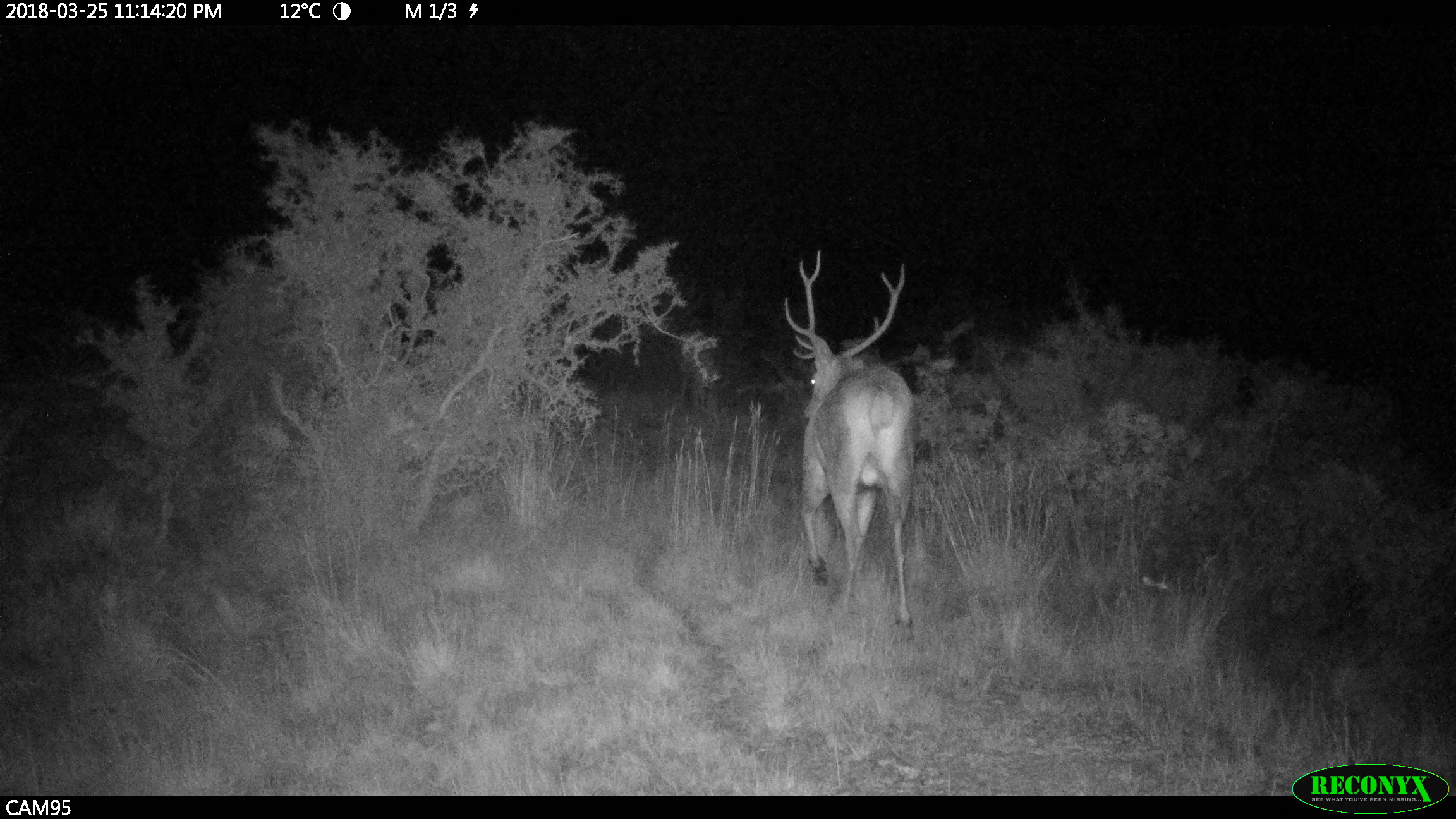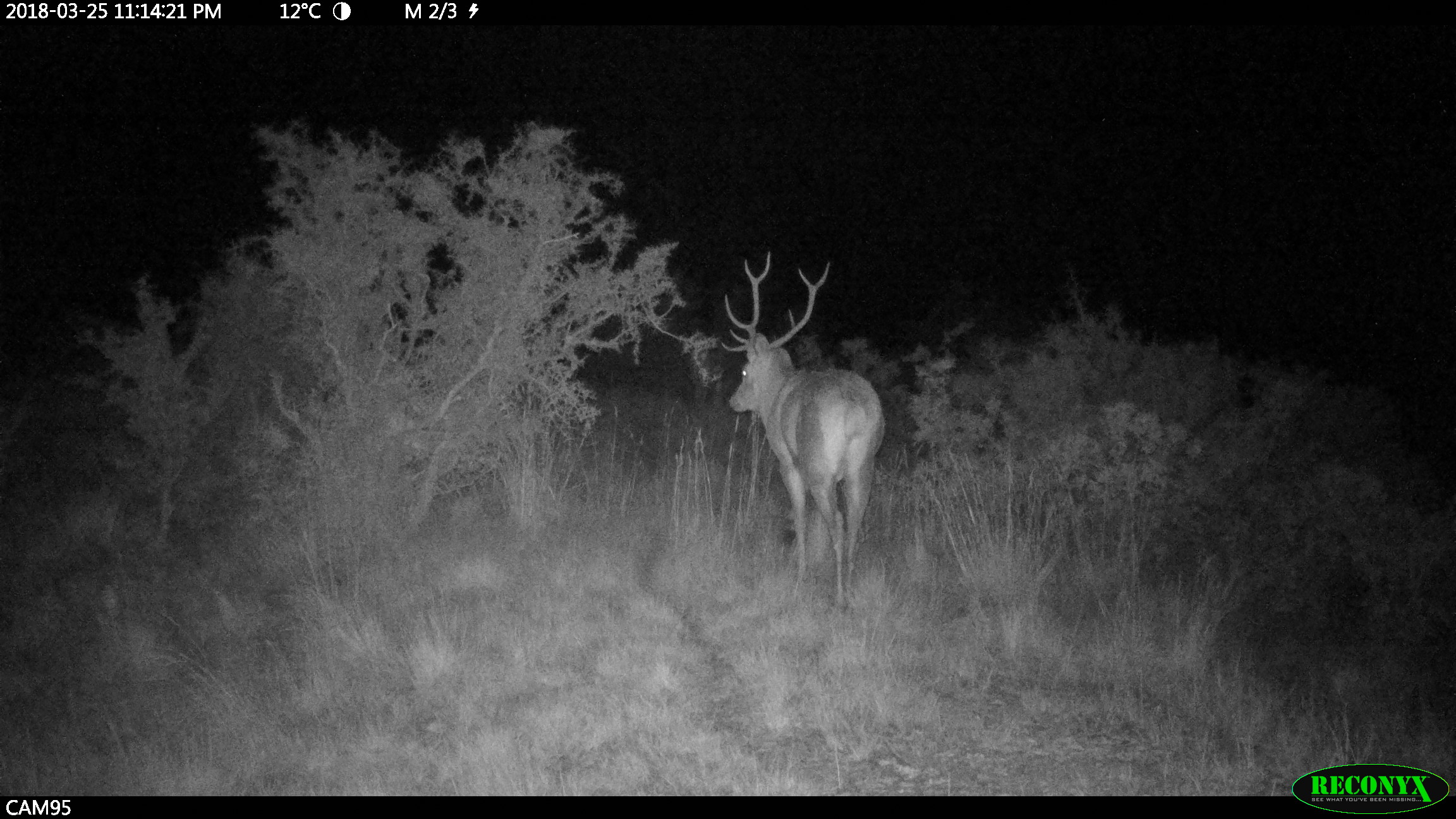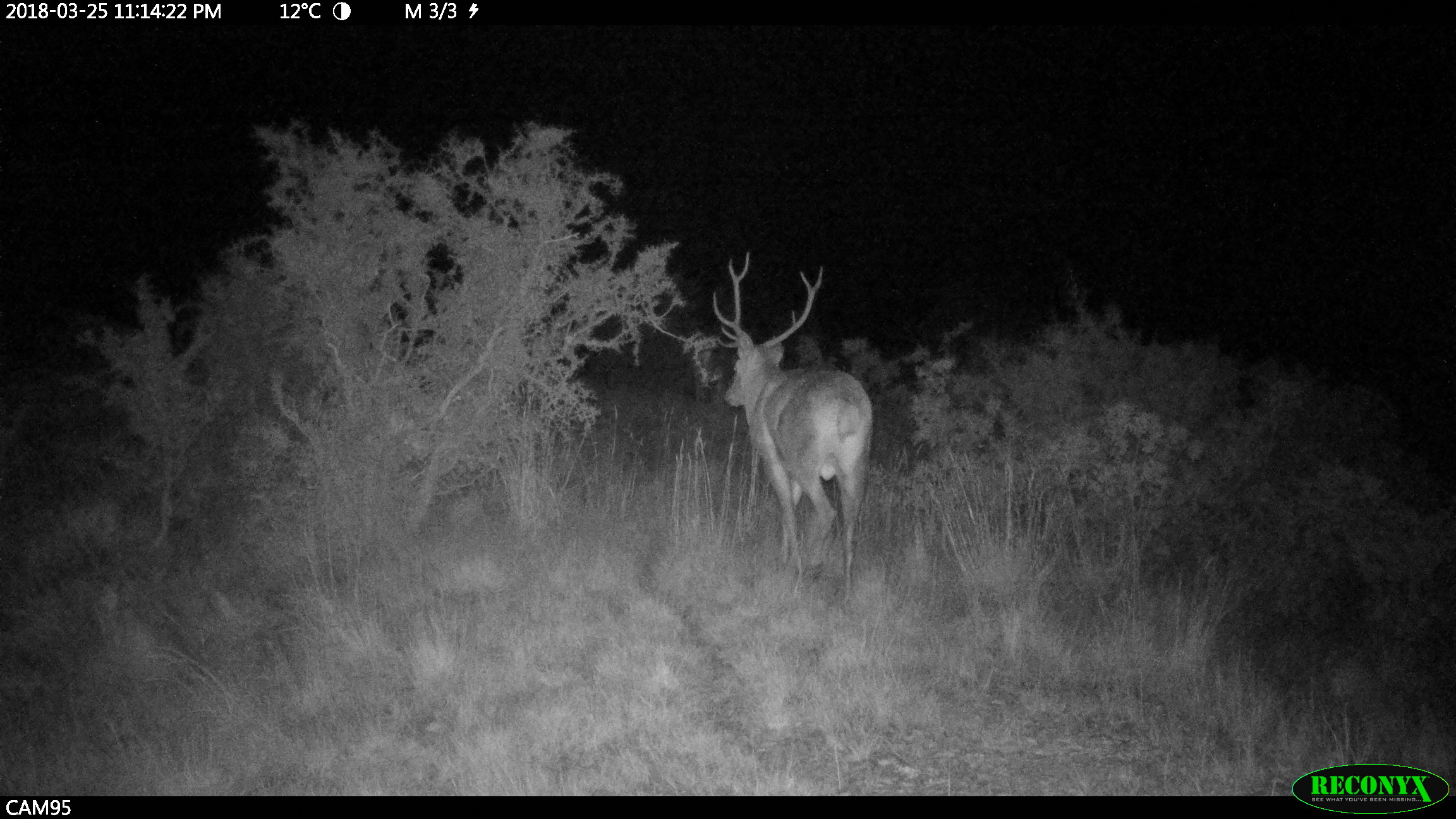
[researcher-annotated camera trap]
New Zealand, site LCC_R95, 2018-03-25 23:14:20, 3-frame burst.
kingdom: Animalia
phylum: Chordata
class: Mammalia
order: Artiodactyla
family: Cervidae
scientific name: Cervidae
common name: deer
Deer (Cervidae).